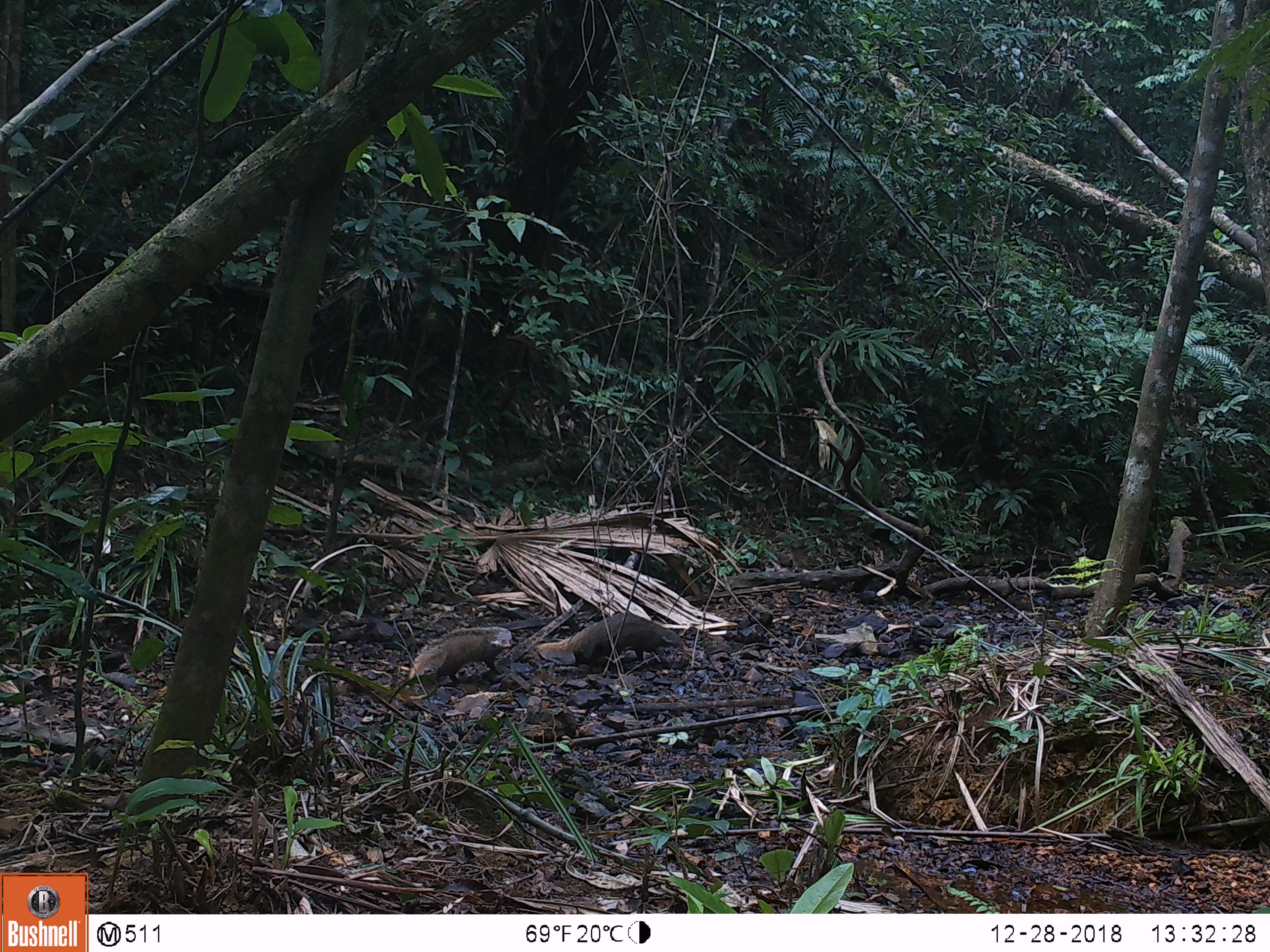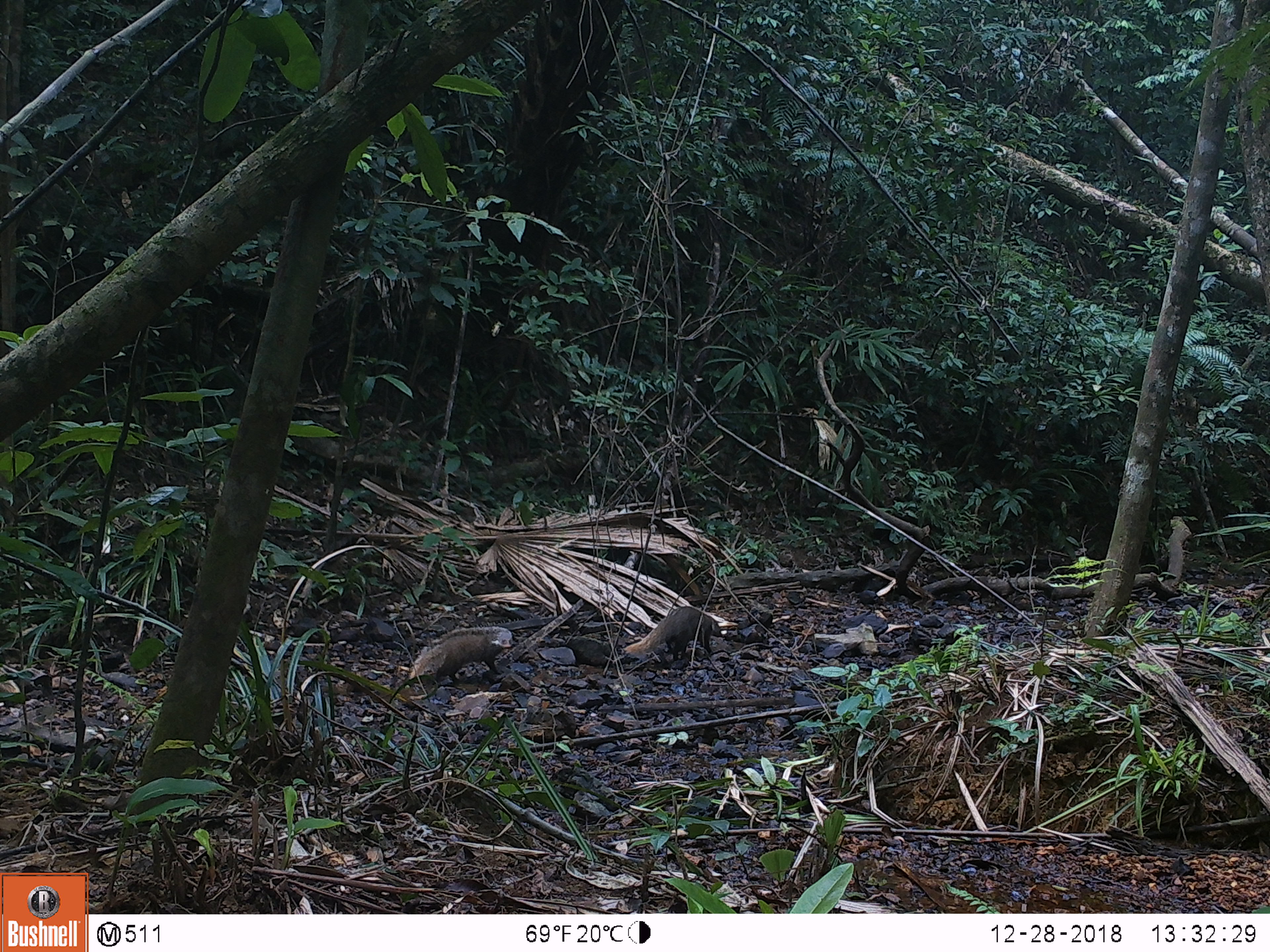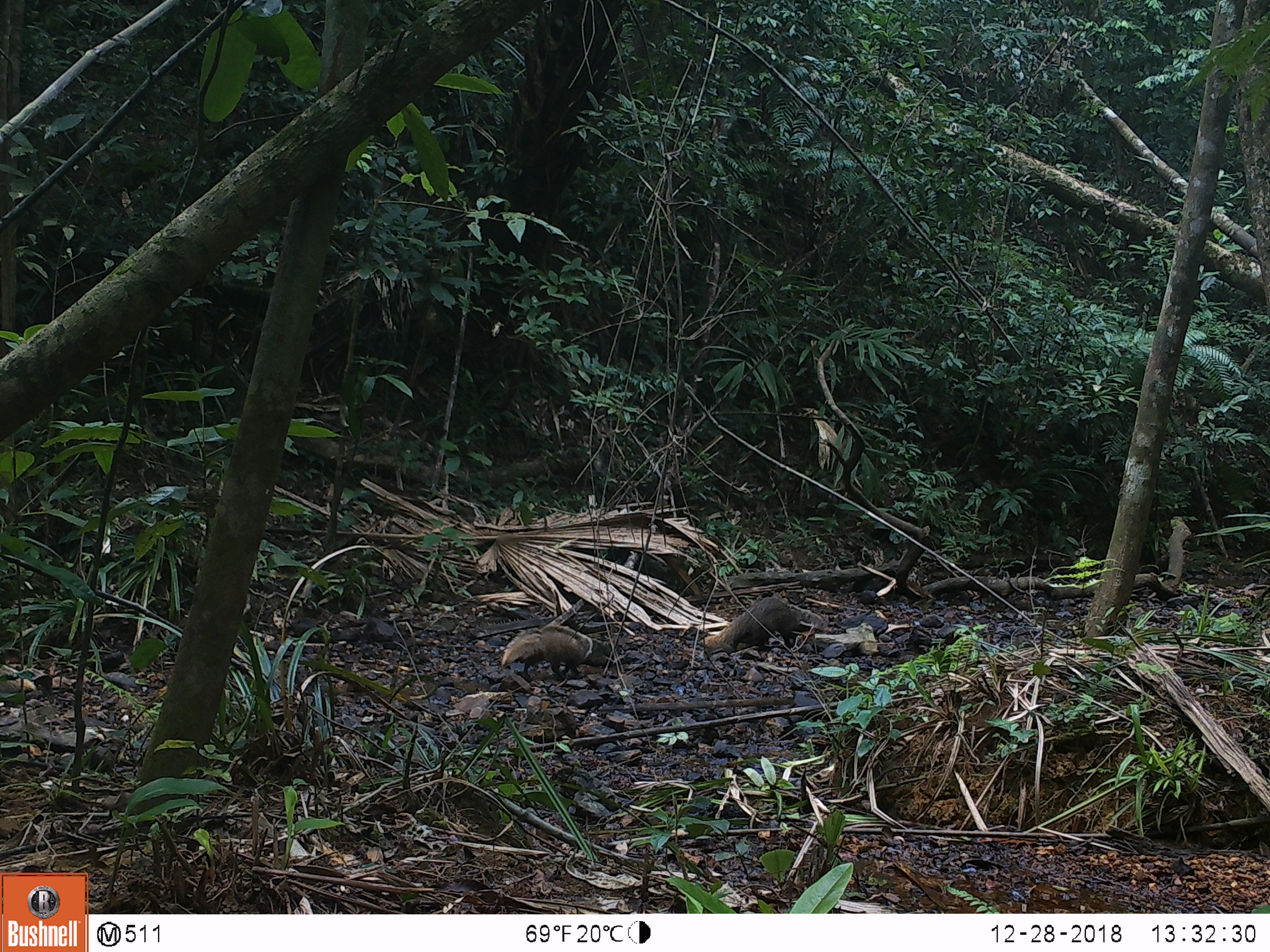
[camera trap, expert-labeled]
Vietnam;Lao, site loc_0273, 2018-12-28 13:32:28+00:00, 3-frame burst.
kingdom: Animalia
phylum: Chordata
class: Mammalia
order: Carnivora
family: Herpestidae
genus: Urva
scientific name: Urva urva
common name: crab-eating mongoose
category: crab eating mongoose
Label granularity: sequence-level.